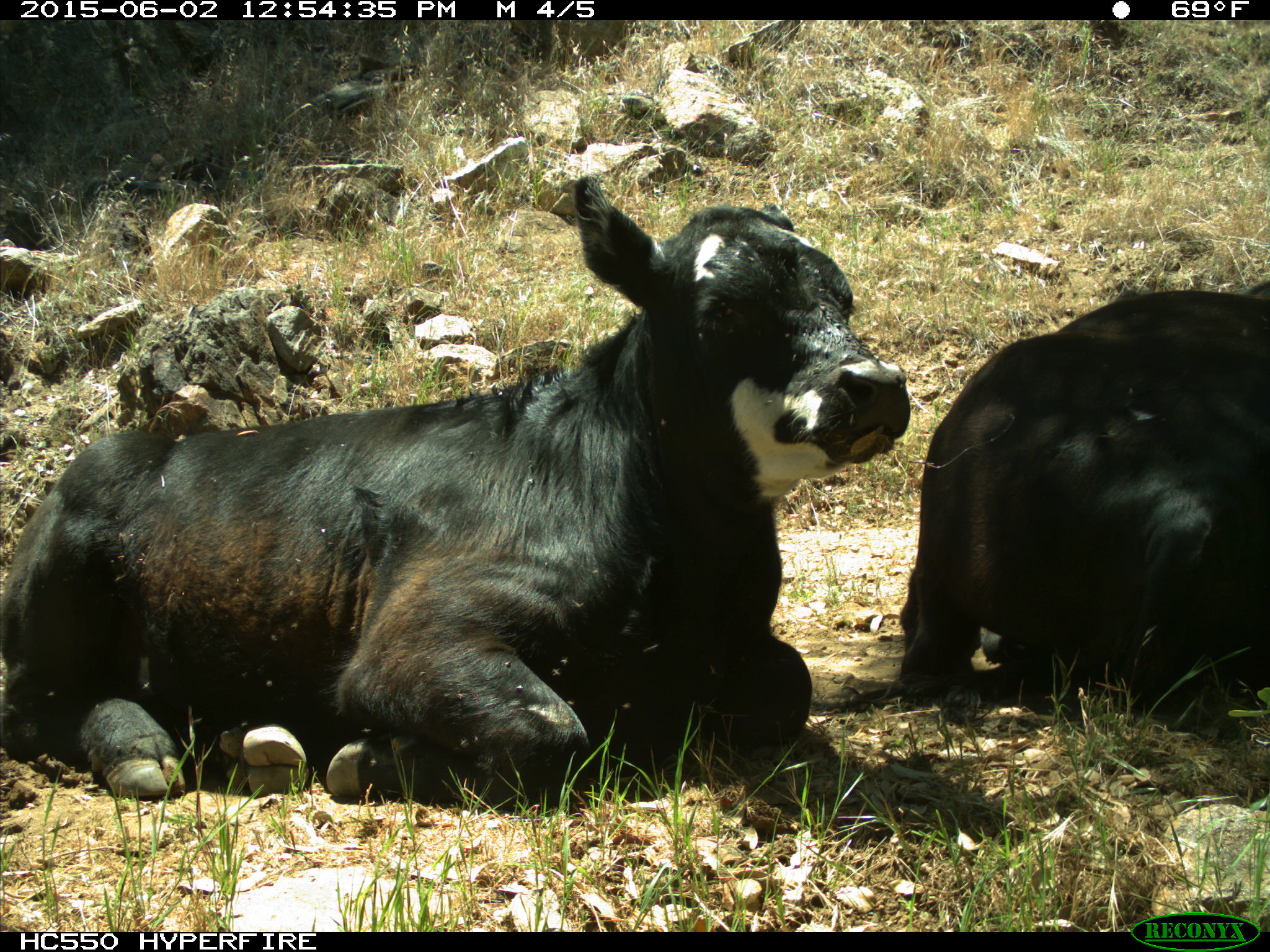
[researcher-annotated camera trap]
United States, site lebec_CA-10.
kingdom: Animalia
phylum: Chordata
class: Mammalia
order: Artiodactyla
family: Bovidae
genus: Bos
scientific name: Bos taurus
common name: domestic cow